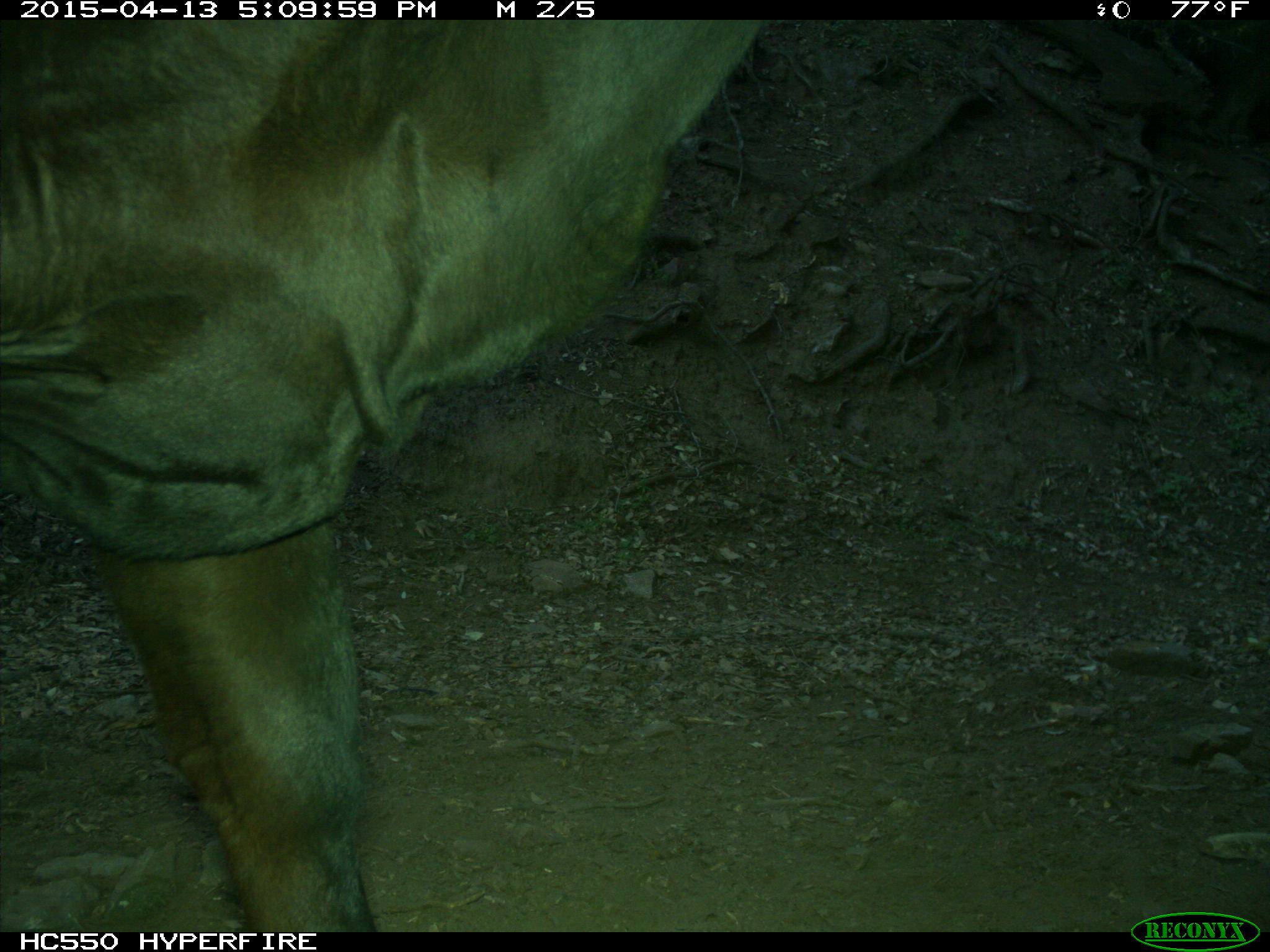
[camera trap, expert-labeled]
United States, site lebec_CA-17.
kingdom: Animalia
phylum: Chordata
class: Mammalia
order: Artiodactyla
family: Bovidae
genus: Bos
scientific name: Bos taurus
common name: domestic cow